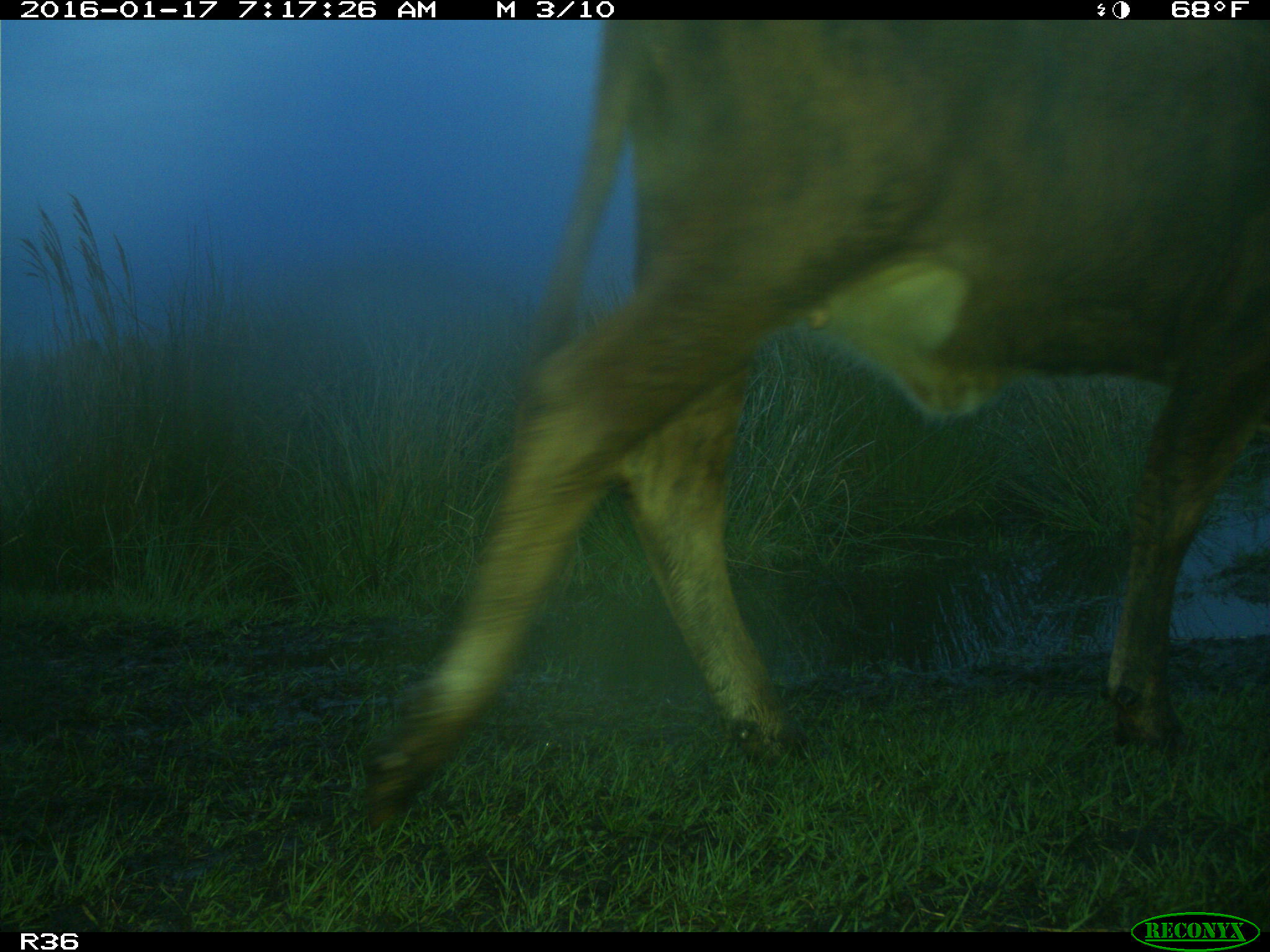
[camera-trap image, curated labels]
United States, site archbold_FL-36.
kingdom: Animalia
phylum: Chordata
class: Mammalia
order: Artiodactyla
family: Bovidae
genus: Bos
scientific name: Bos taurus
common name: domestic cow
Bos taurus (domestic cow).